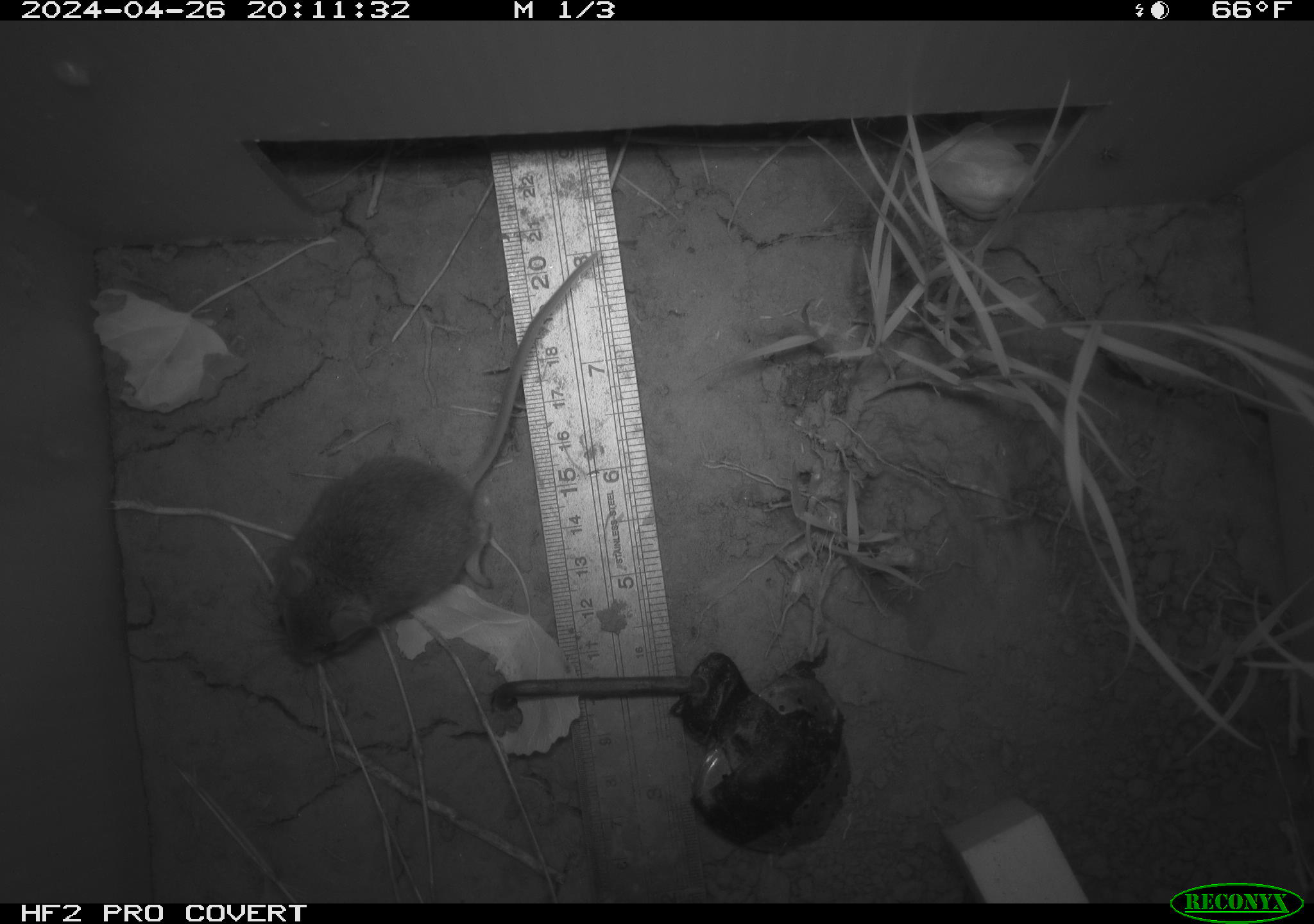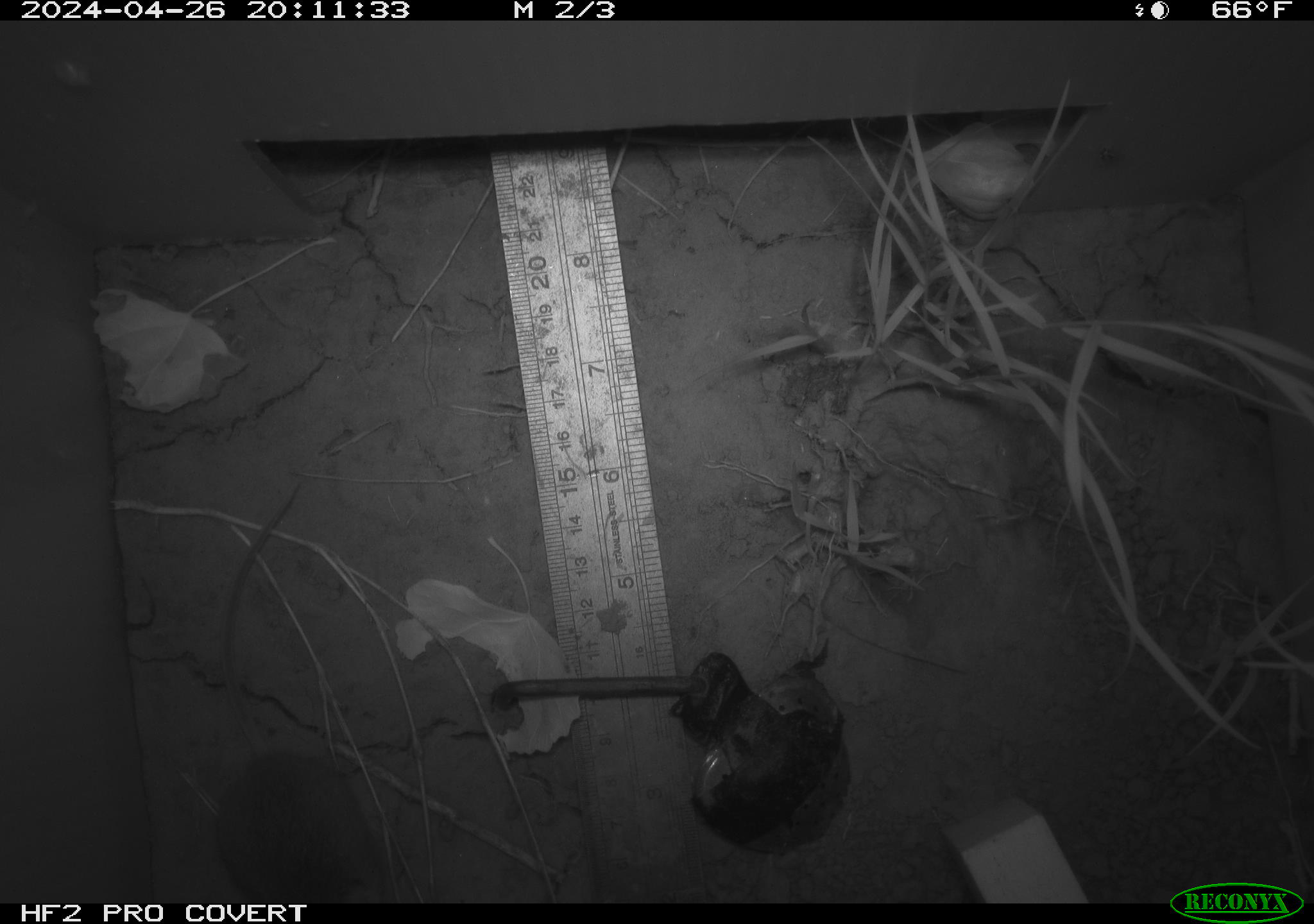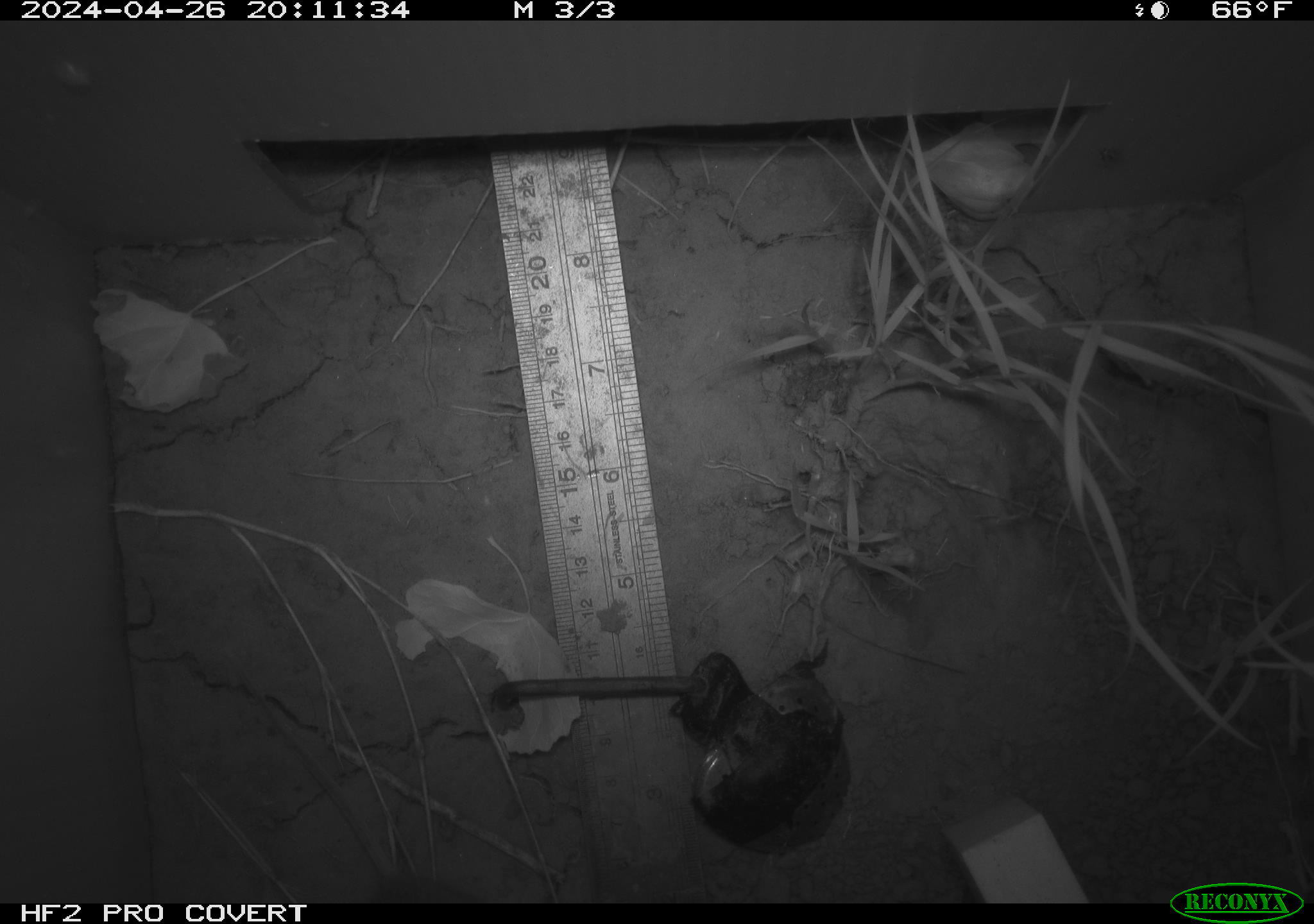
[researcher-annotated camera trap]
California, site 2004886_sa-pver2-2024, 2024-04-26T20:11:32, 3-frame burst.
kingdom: Animalia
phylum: Chordata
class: Mammalia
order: Rodentia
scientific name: Rodentia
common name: mouse species